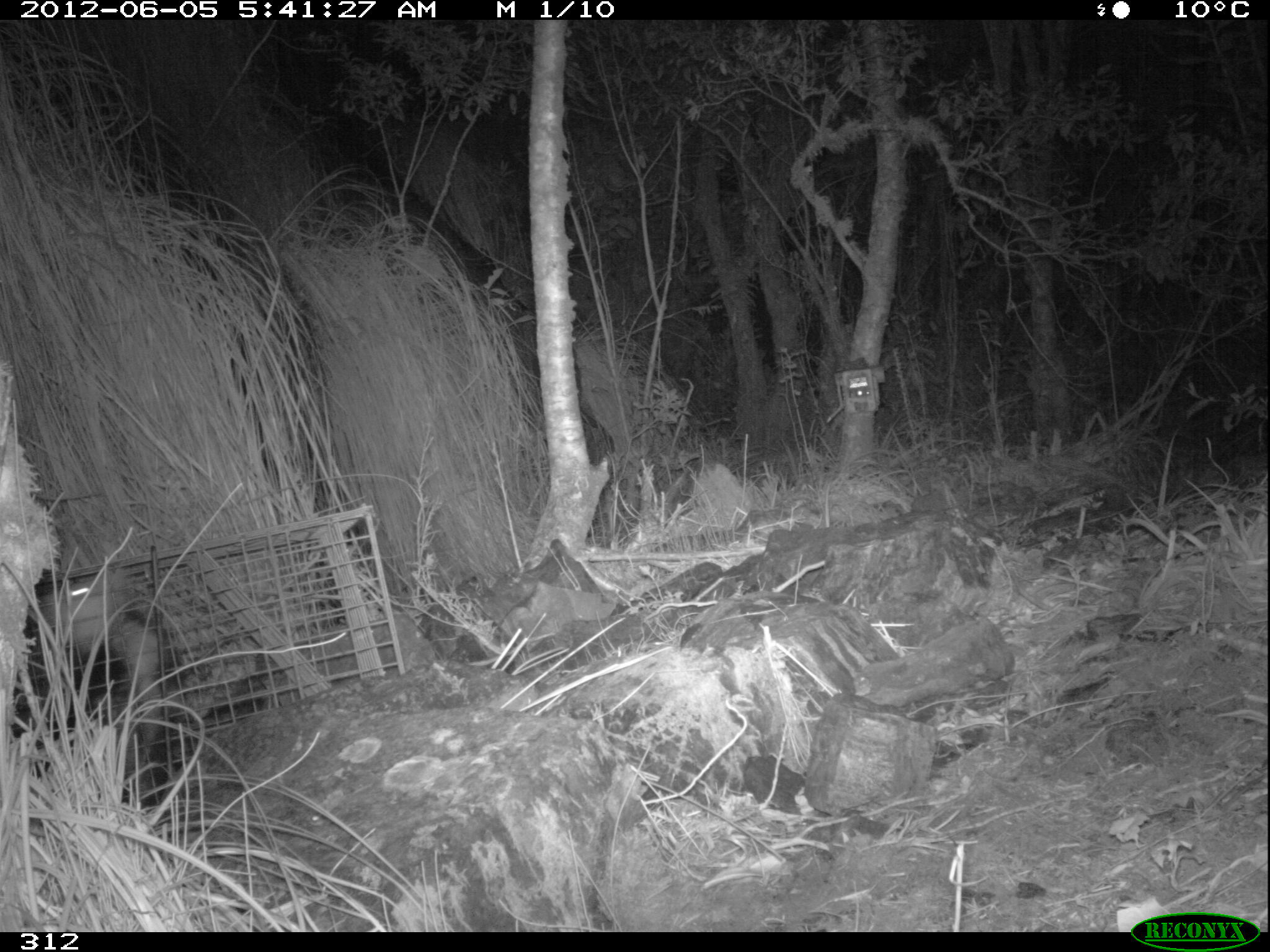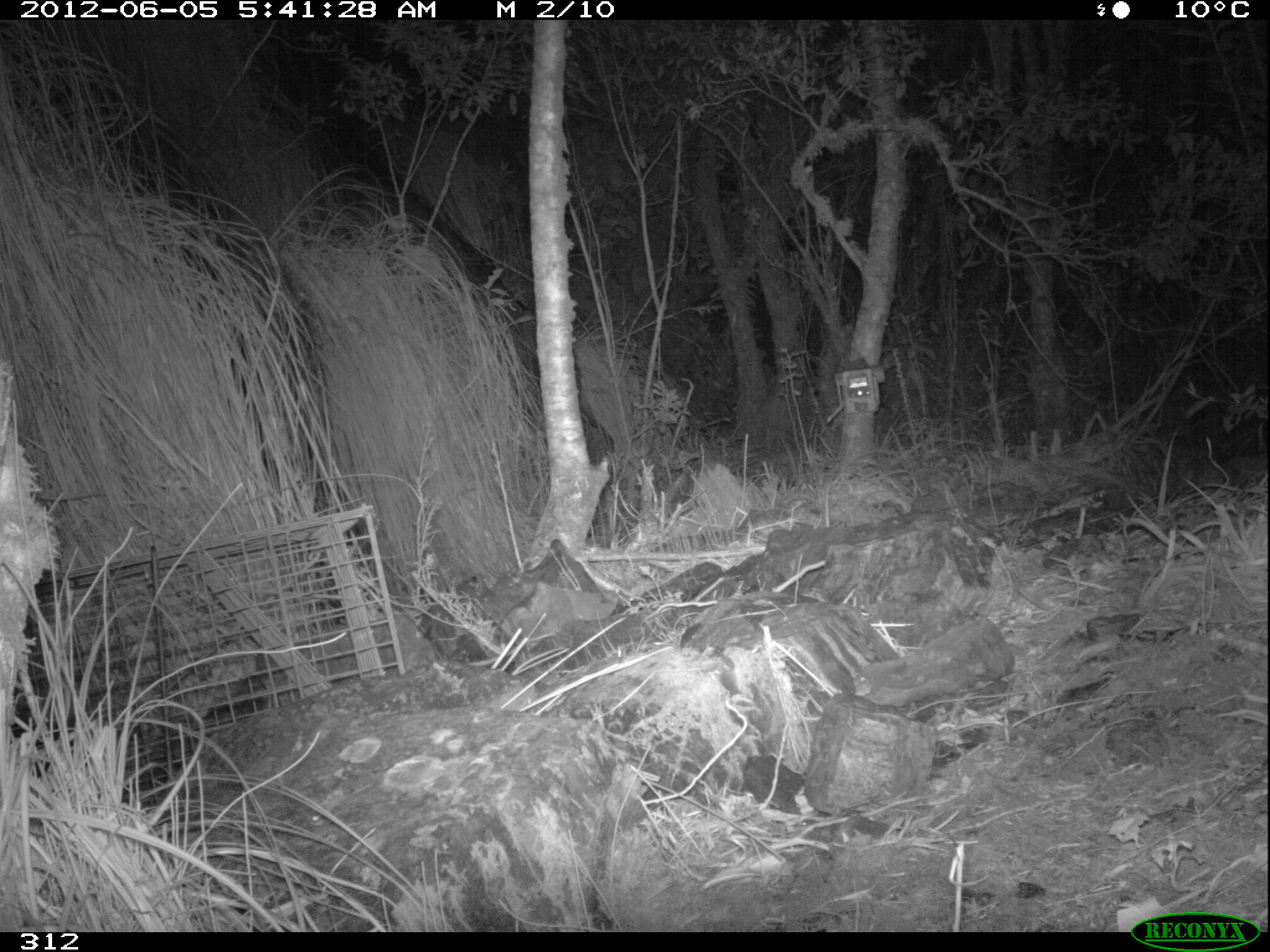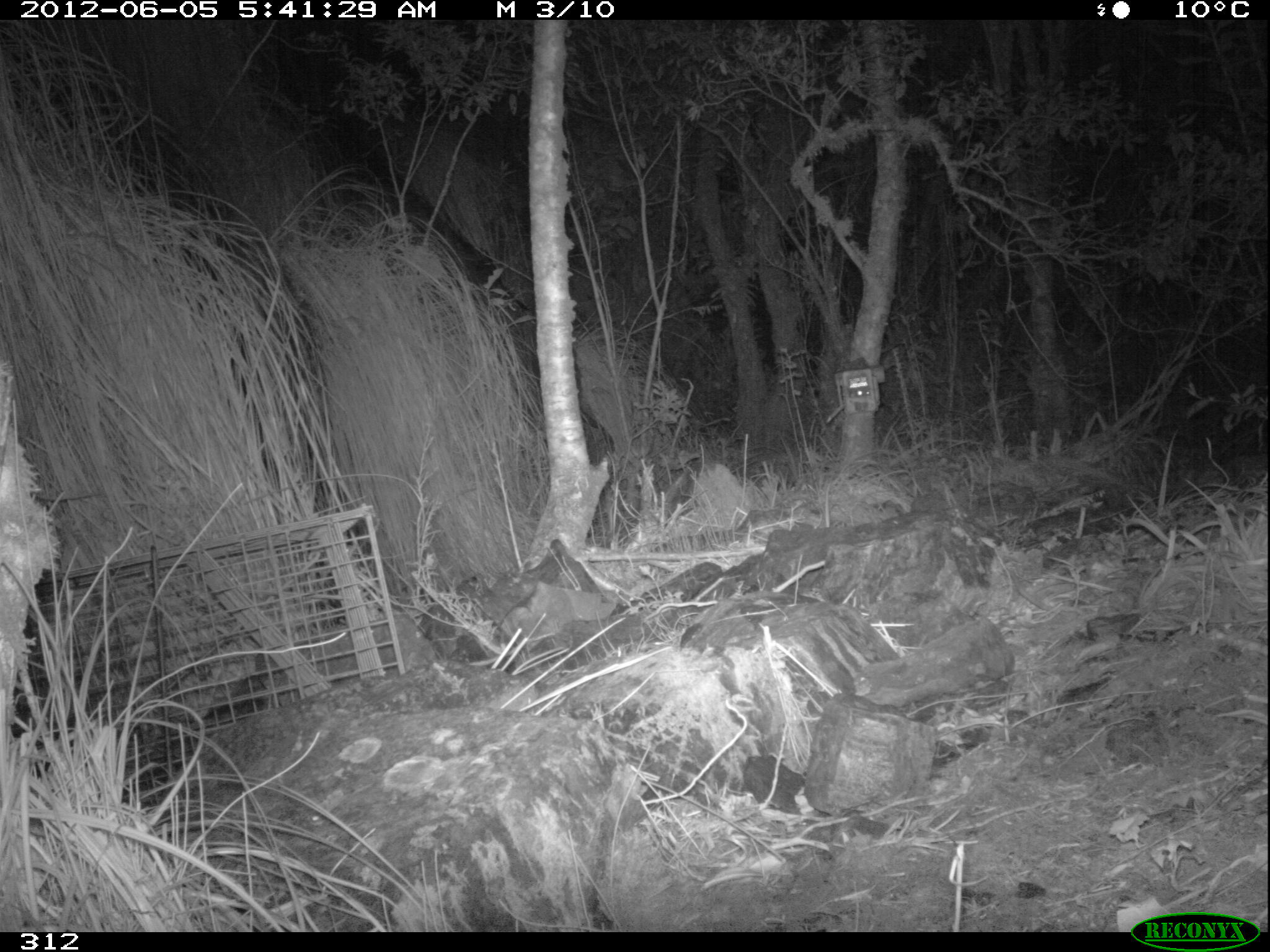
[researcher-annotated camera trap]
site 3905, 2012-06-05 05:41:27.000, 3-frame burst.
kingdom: Animalia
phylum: Chordata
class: Mammalia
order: Didelphimorphia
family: Didelphidae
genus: Didelphis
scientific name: Didelphis pernigra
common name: andean white-eared opossum